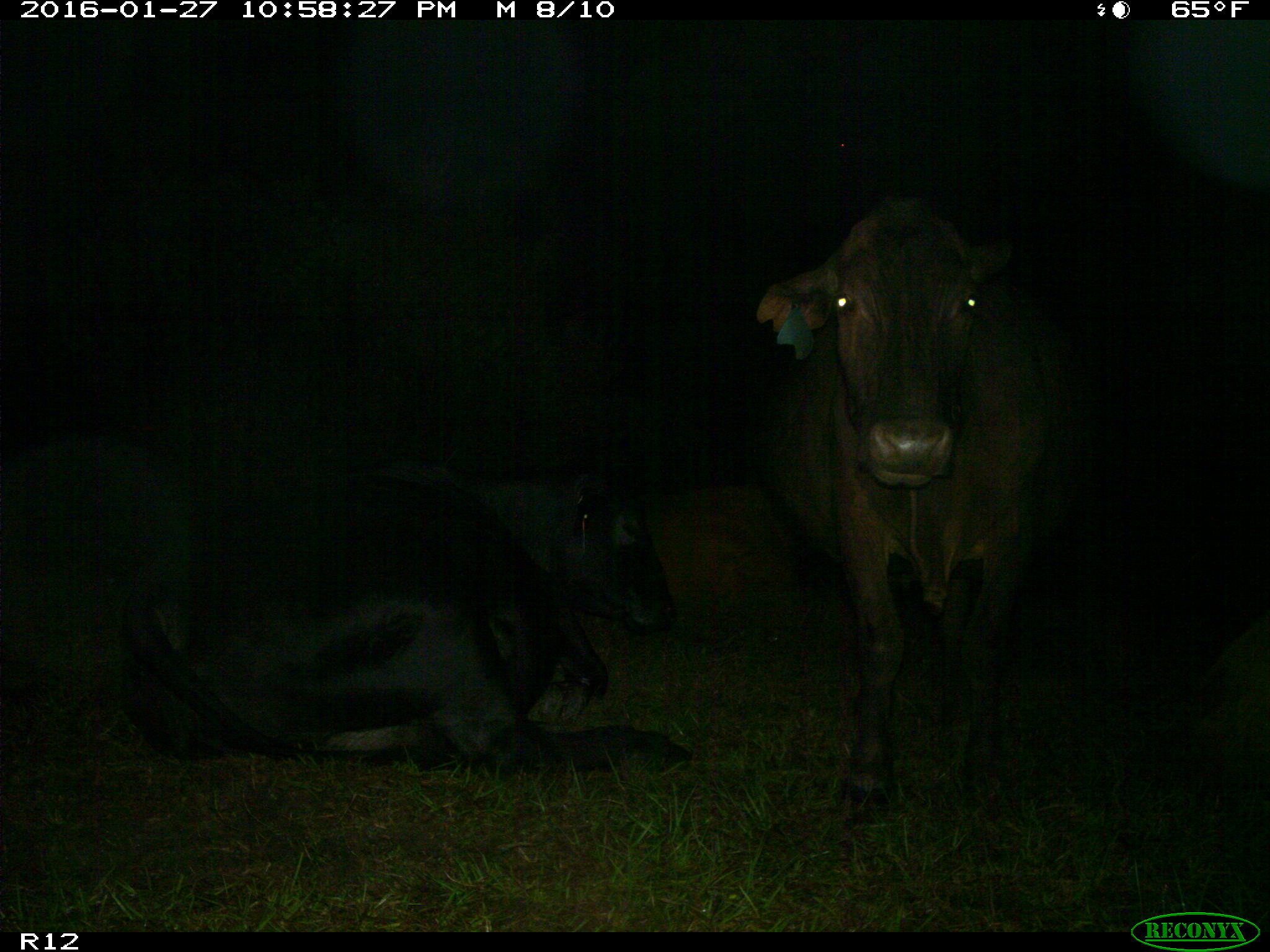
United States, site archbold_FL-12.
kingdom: Animalia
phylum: Chordata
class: Mammalia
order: Artiodactyla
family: Bovidae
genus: Bos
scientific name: Bos taurus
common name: domestic cow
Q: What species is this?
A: Bos taurus (domestic cow).